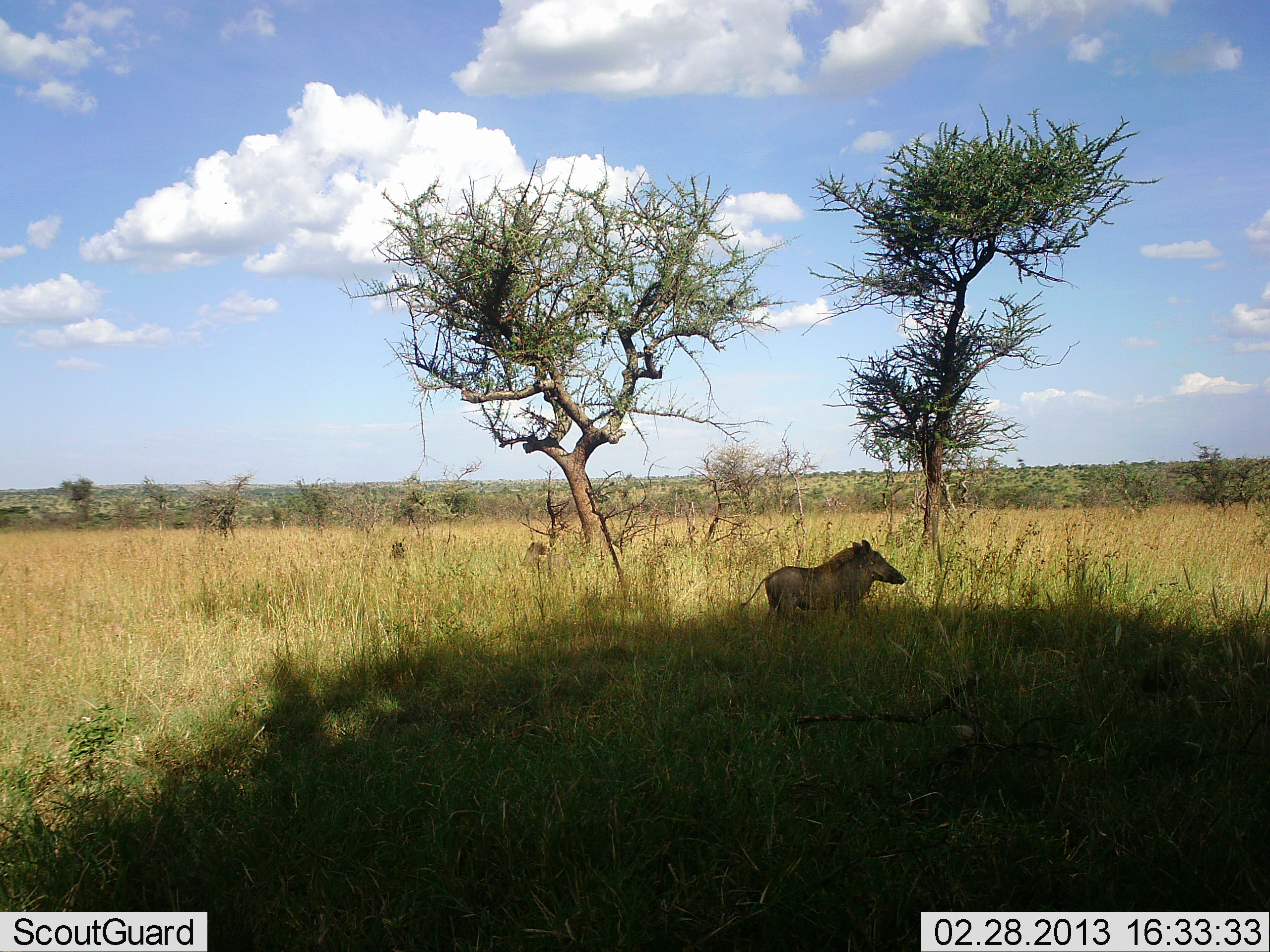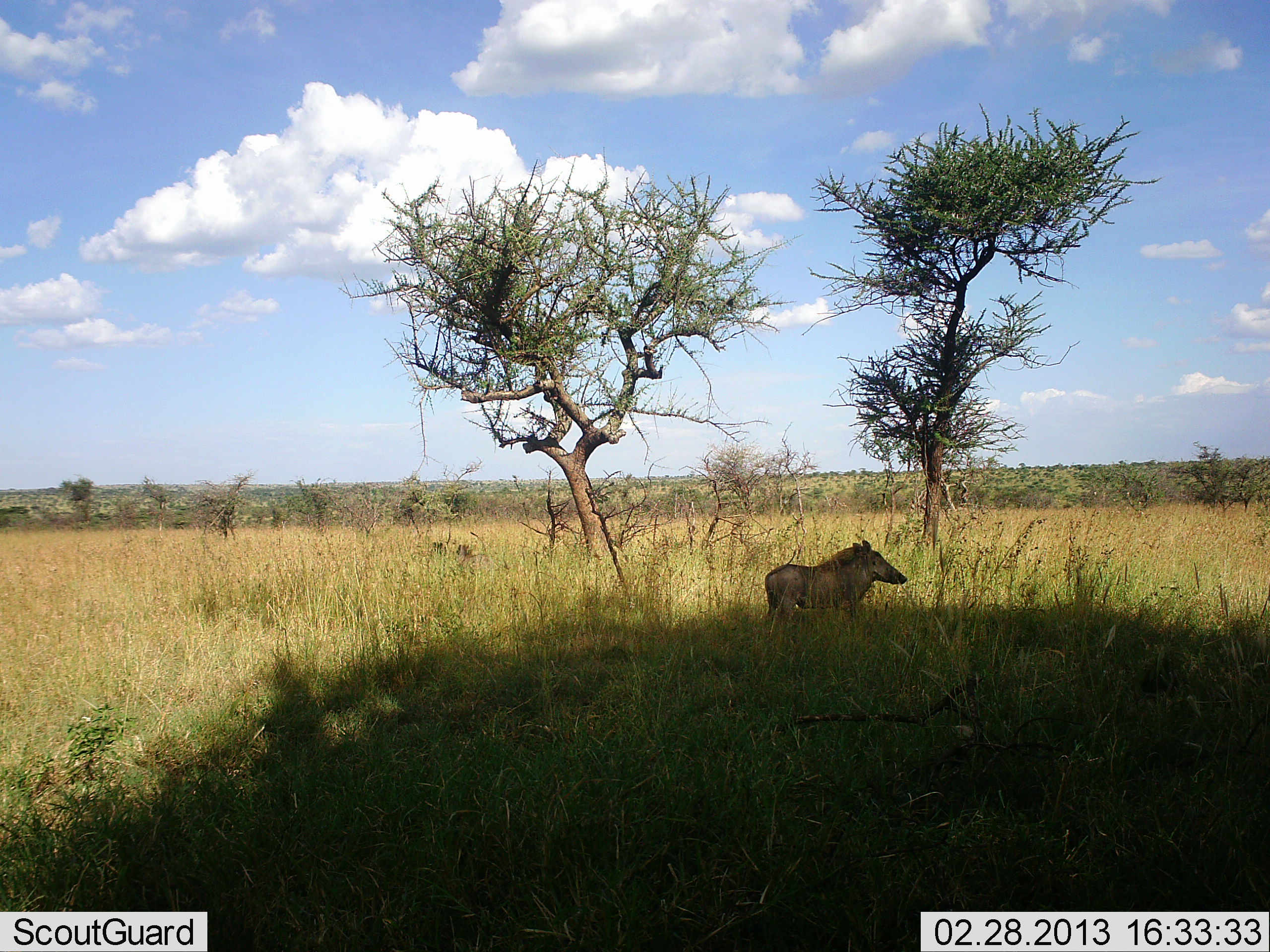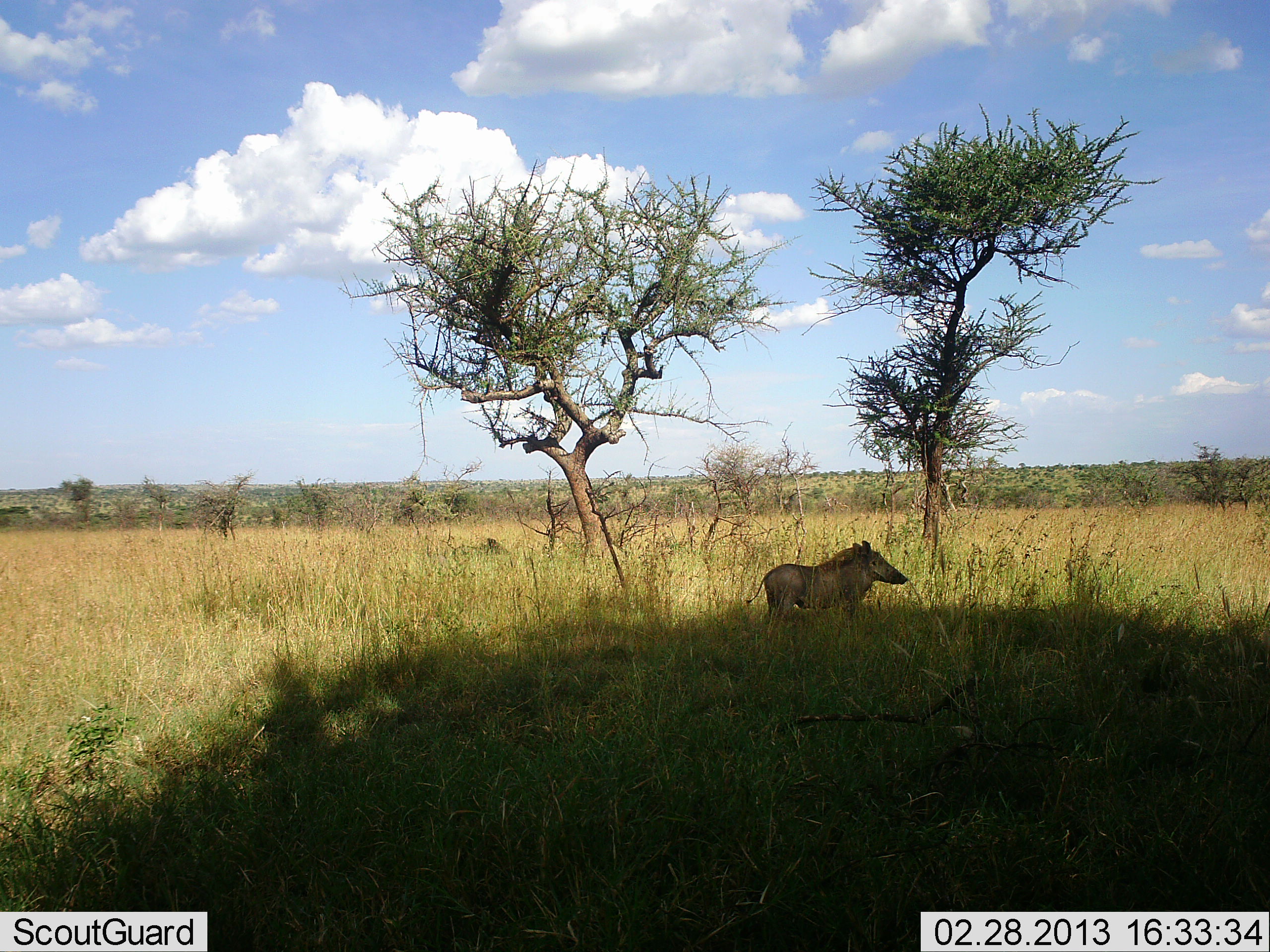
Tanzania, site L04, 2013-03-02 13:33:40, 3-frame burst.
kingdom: Animalia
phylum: Chordata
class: Mammalia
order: Artiodactyla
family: Suidae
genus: Phacochoerus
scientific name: Phacochoerus africanus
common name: warthog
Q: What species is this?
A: Warthog (Phacochoerus africanus).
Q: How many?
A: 3.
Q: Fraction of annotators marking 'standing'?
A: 75%.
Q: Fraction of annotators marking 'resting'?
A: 4%.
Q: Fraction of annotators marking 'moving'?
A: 61%.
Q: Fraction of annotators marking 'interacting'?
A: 4%.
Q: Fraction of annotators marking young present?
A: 0%.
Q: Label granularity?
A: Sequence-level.